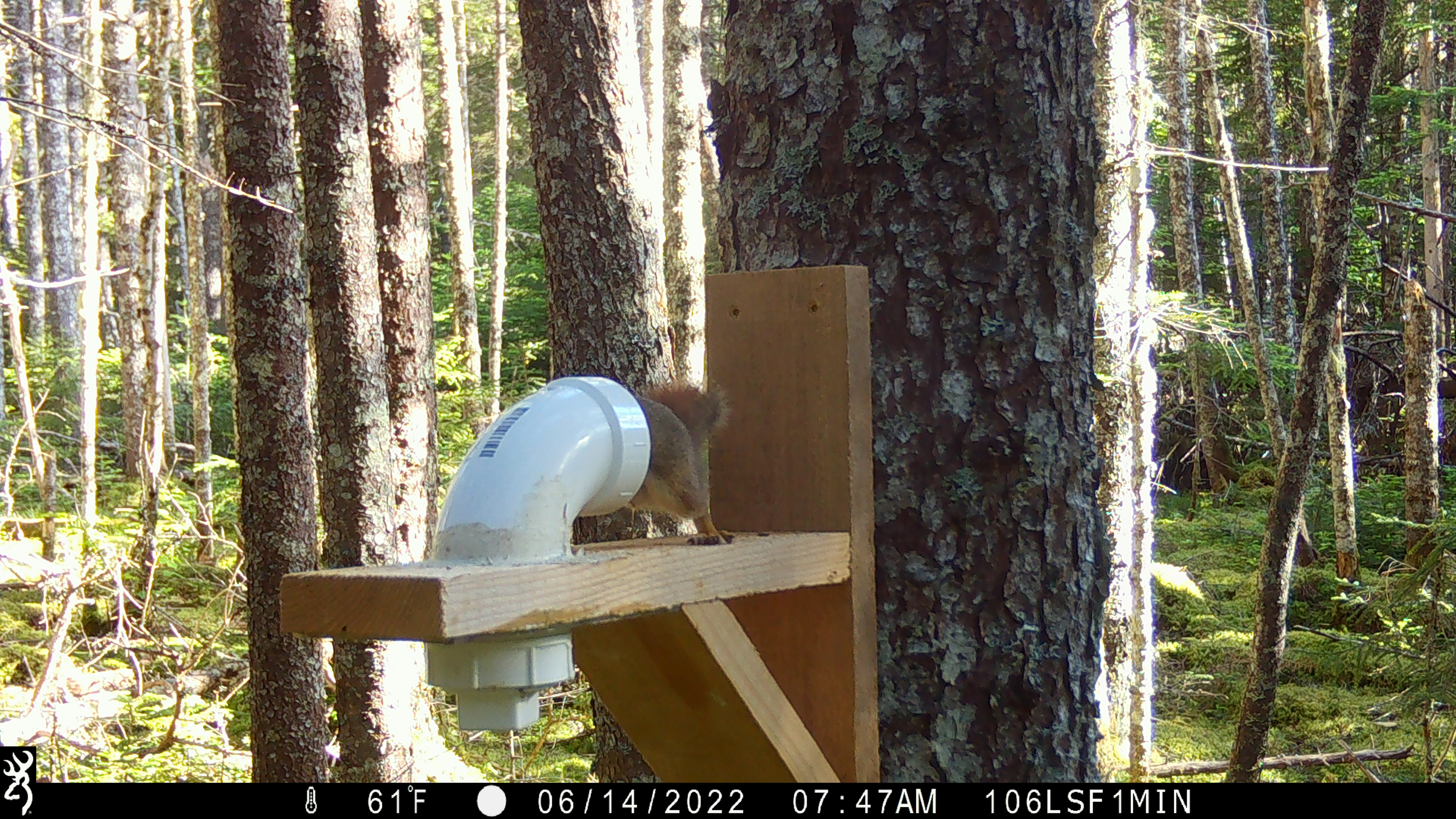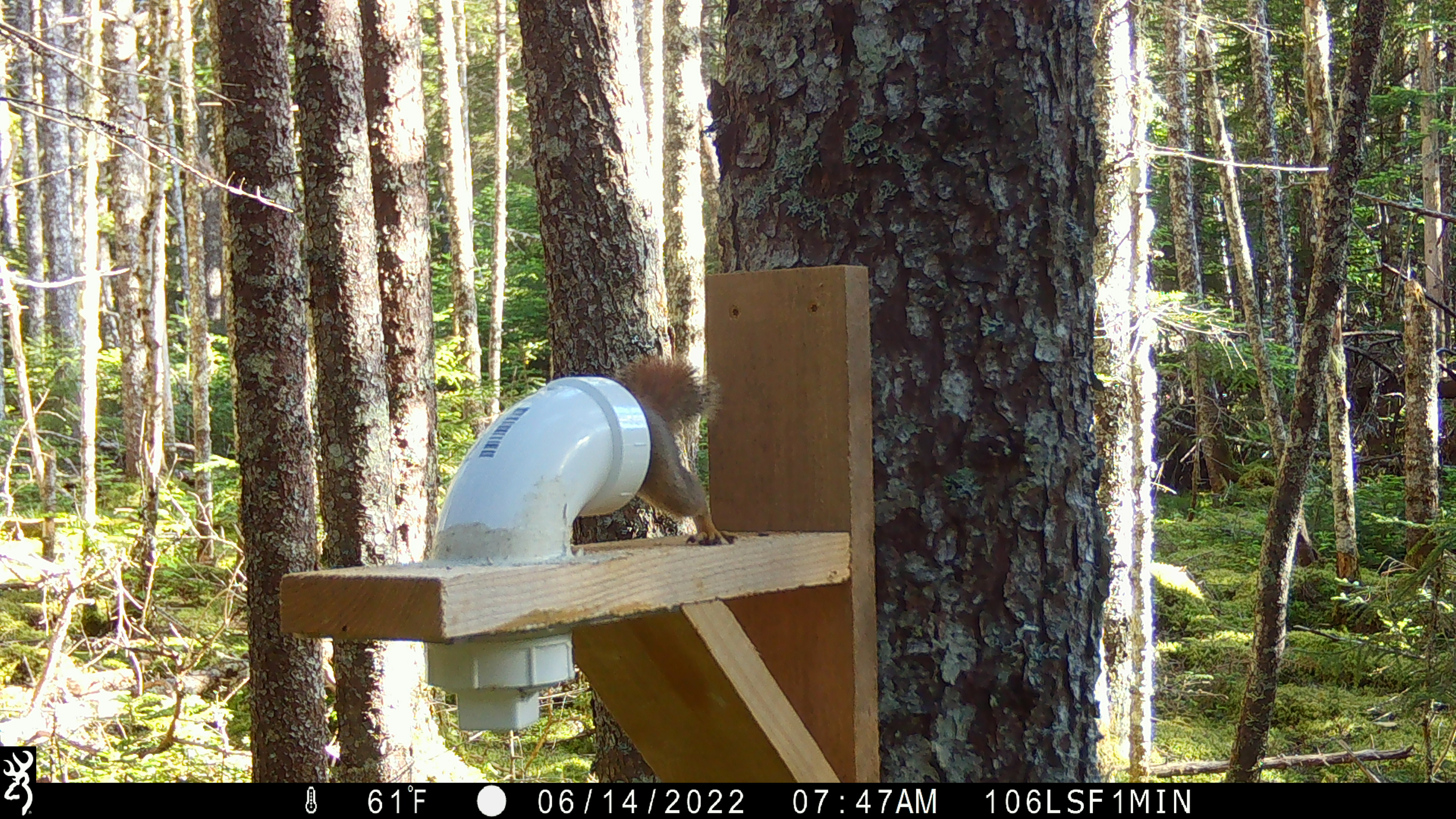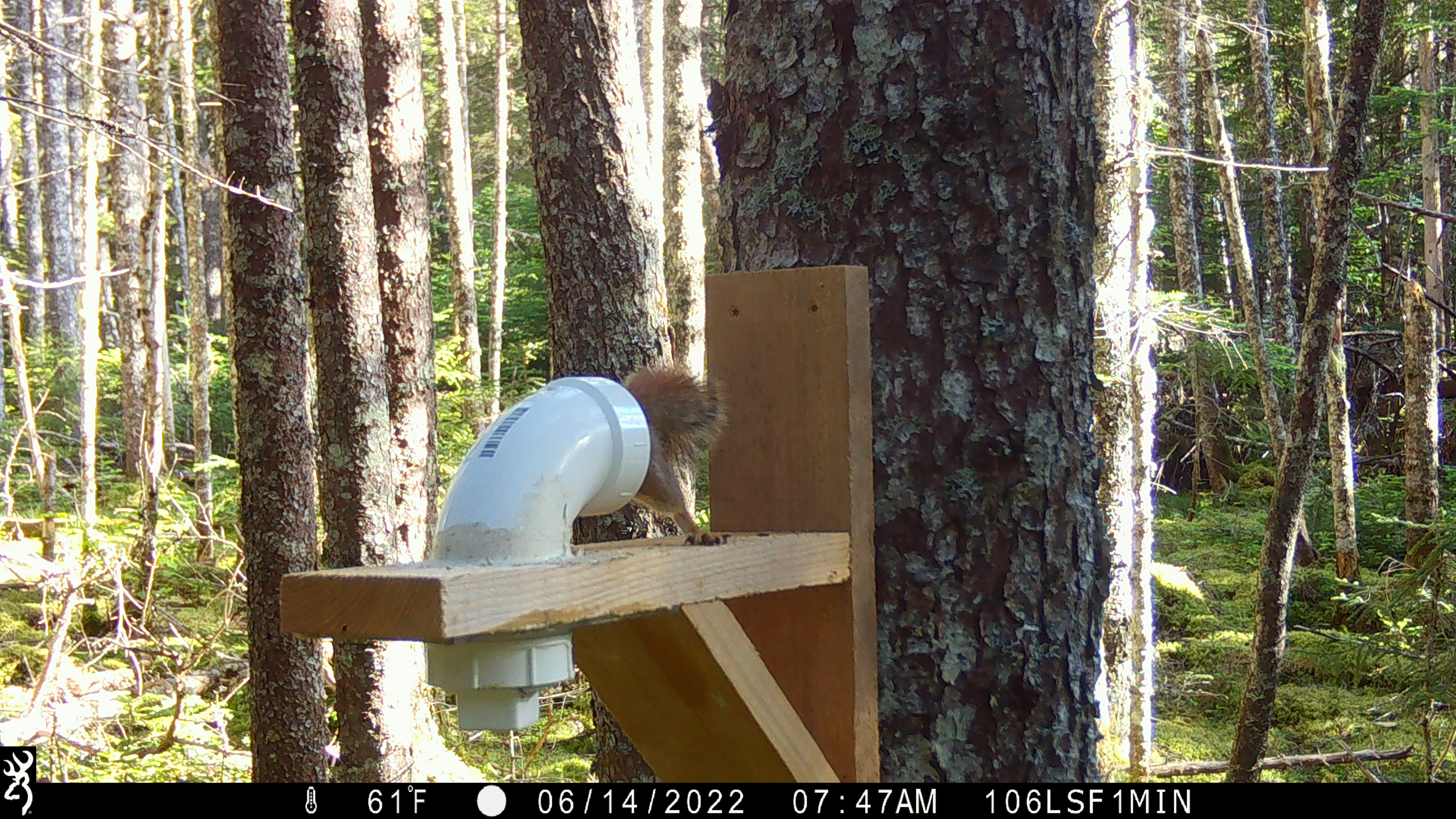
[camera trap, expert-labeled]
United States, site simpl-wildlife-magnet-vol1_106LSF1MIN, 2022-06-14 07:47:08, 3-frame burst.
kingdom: Animalia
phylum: Chordata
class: Mammalia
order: Rodentia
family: Sciuridae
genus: Tamiasciurus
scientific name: Tamiasciurus hudsonicus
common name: red squirrel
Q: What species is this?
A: Red squirrel (Tamiasciurus hudsonicus).